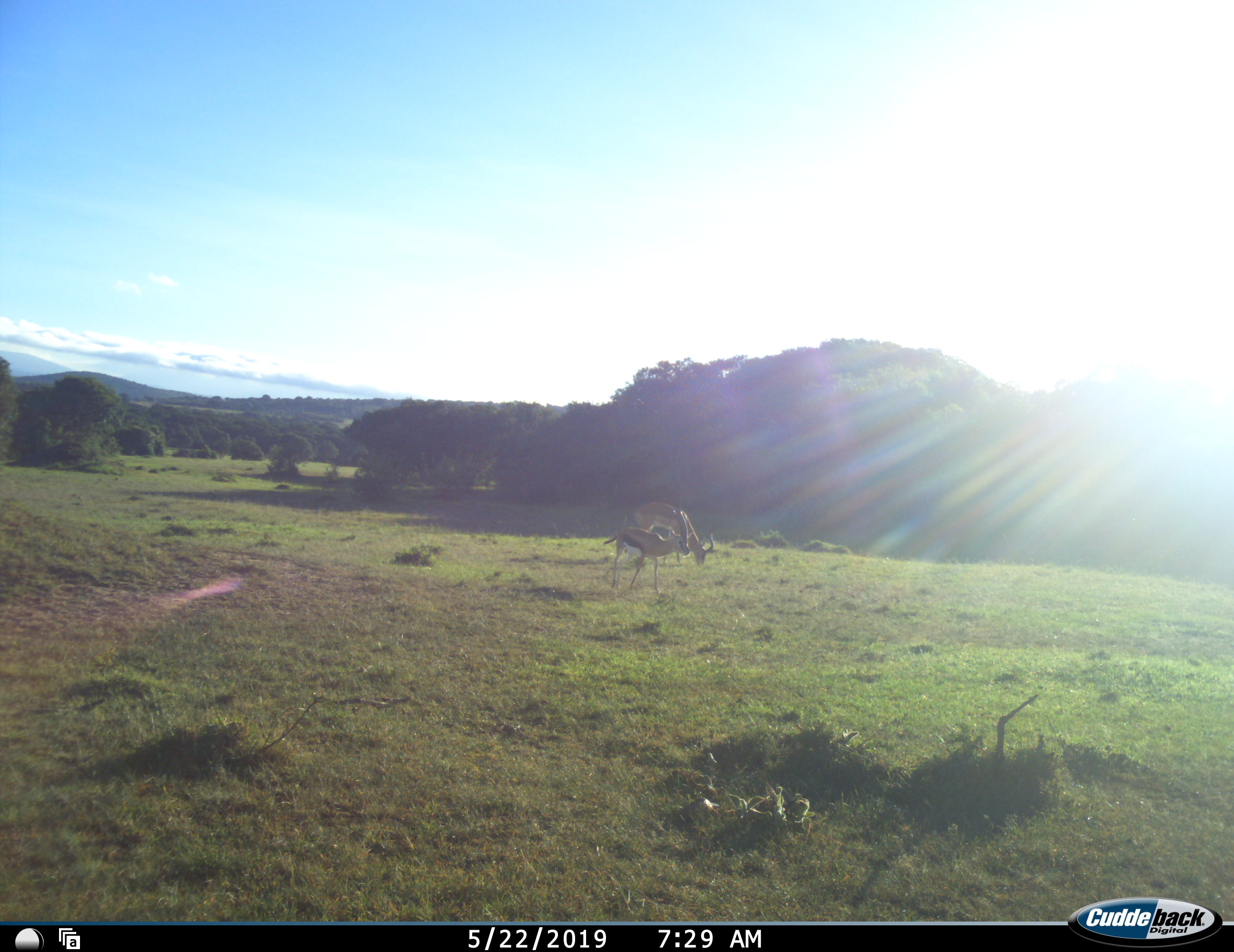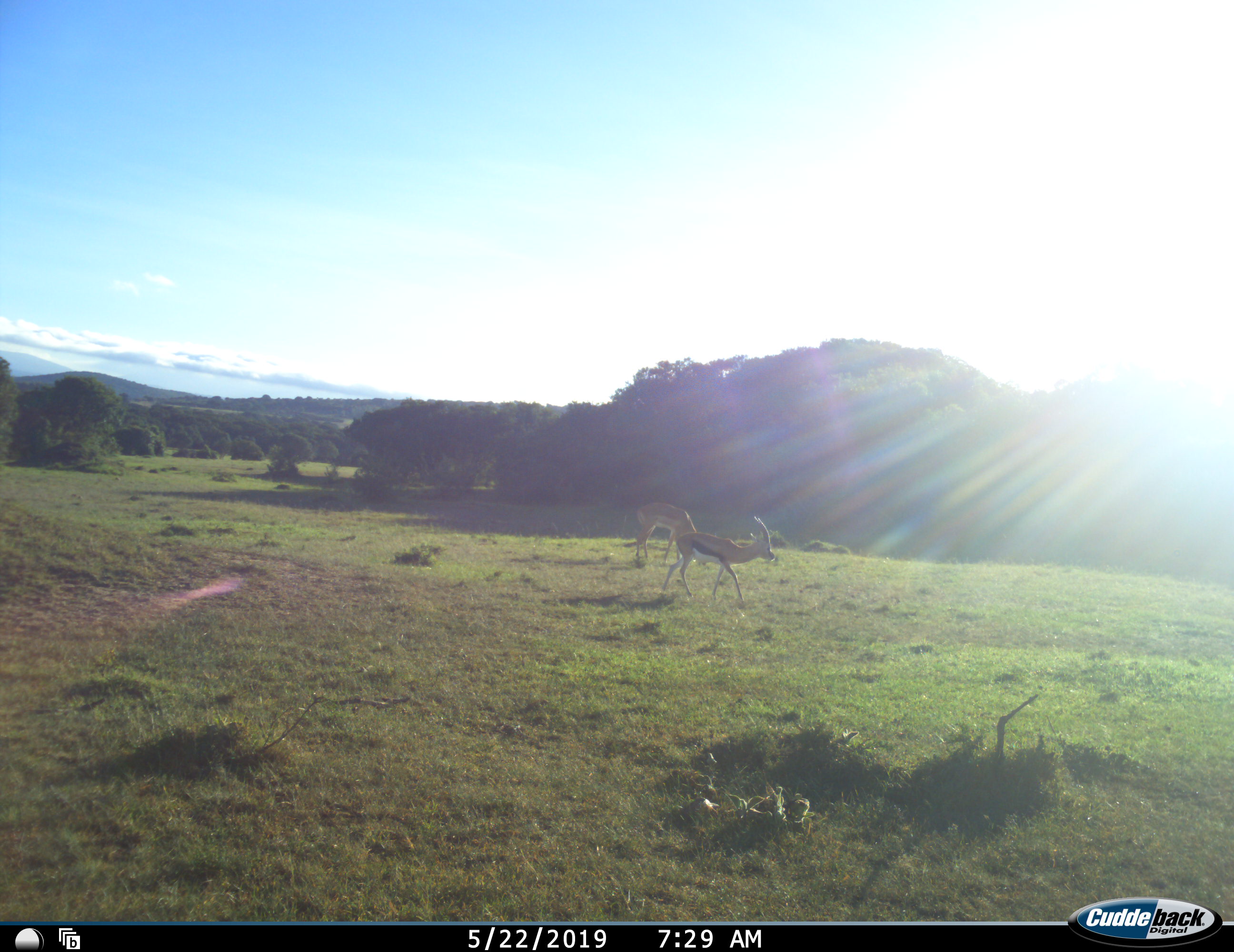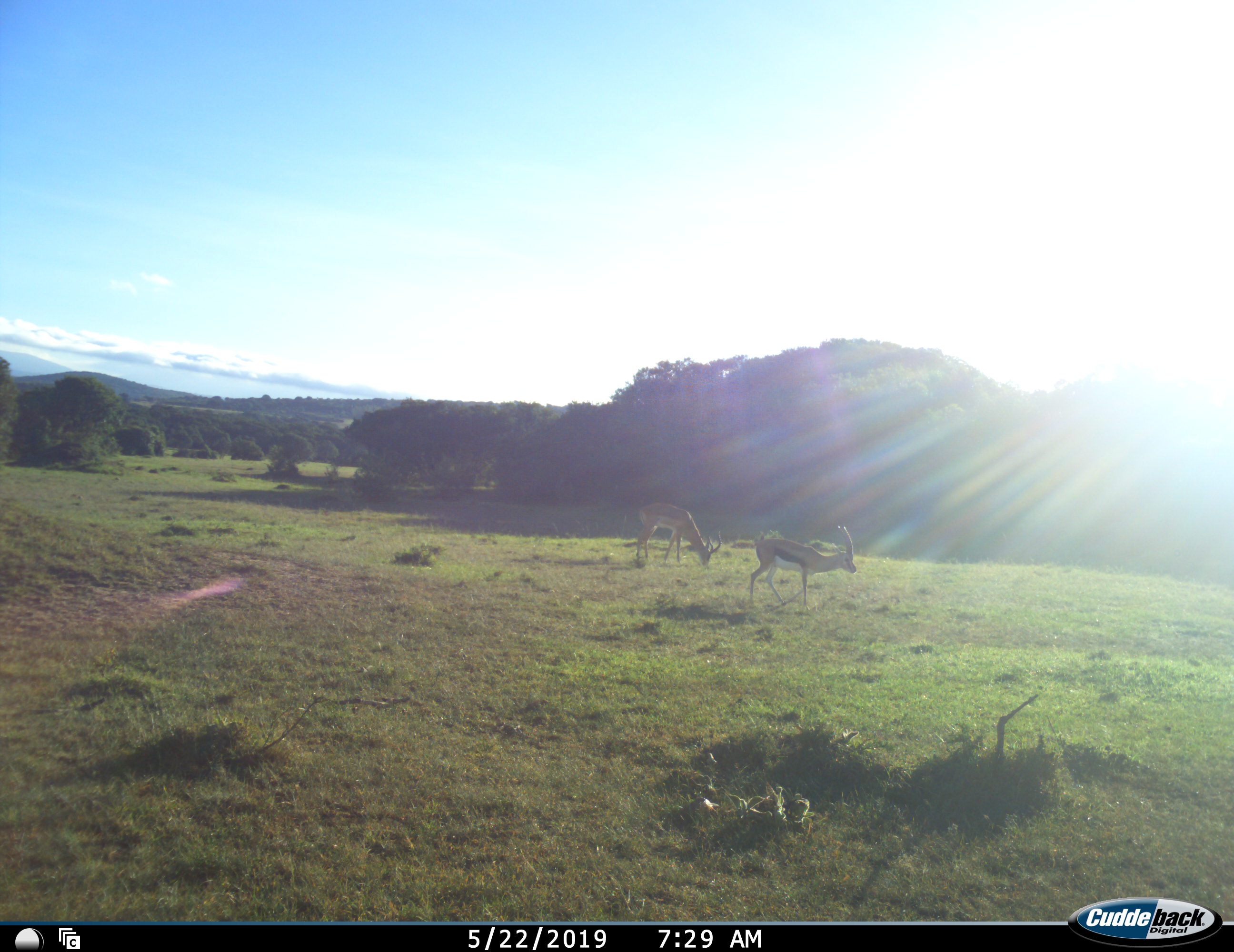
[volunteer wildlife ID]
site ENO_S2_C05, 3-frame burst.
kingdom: Animalia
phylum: Chordata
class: Mammalia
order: Artiodactyla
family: Bovidae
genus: Eudorcas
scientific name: Eudorcas thomsonii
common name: thomson's gazelle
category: gazellethomsons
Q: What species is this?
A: Gazellethomsons (thomson's gazelle) (Eudorcas thomsonii).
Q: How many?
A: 1.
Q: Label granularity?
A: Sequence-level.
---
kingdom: Animalia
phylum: Chordata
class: Mammalia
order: Artiodactyla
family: Bovidae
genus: Aepyceros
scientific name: Aepyceros melampus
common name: impala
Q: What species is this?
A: Impala (Aepyceros melampus).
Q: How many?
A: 1.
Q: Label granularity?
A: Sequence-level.